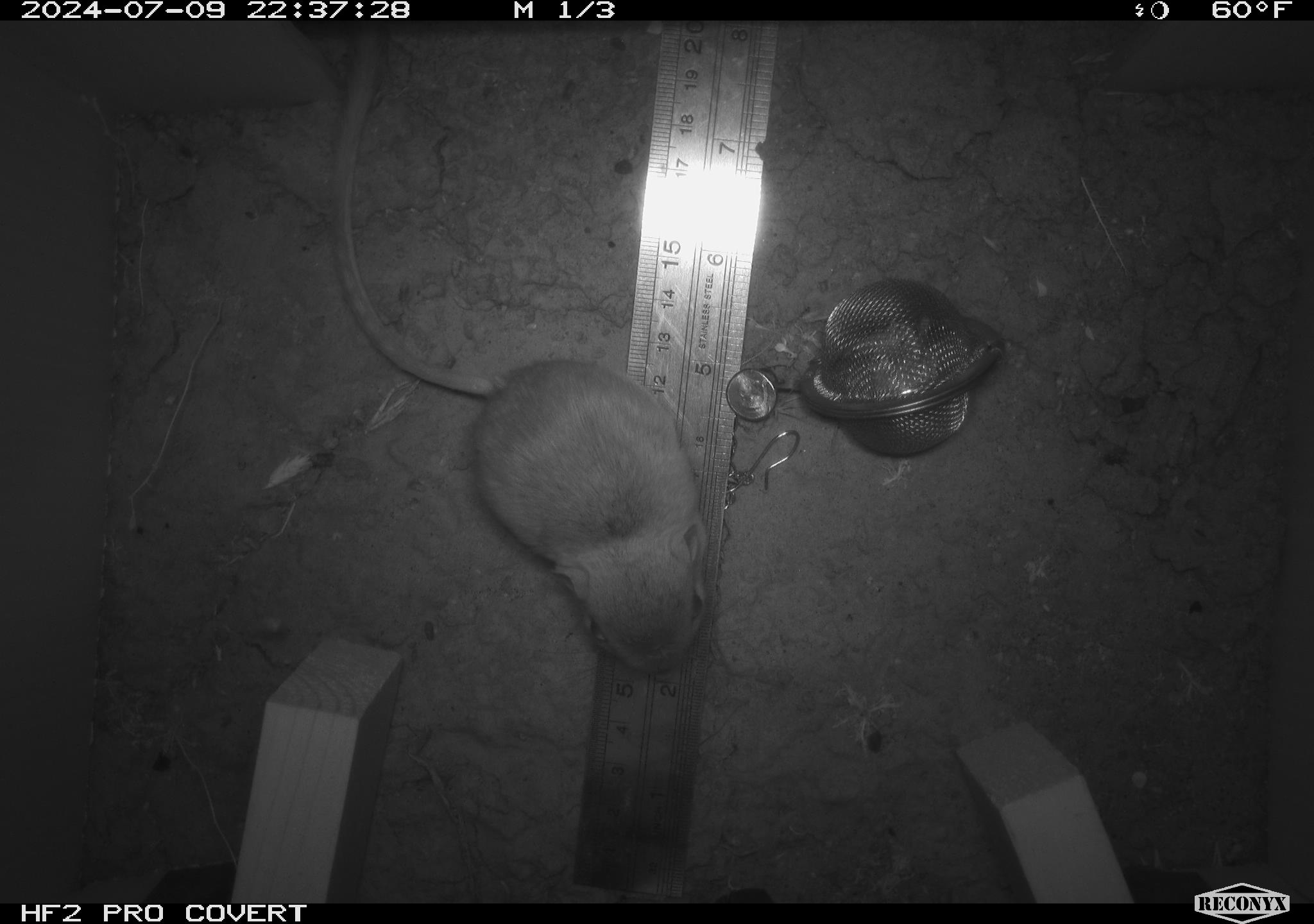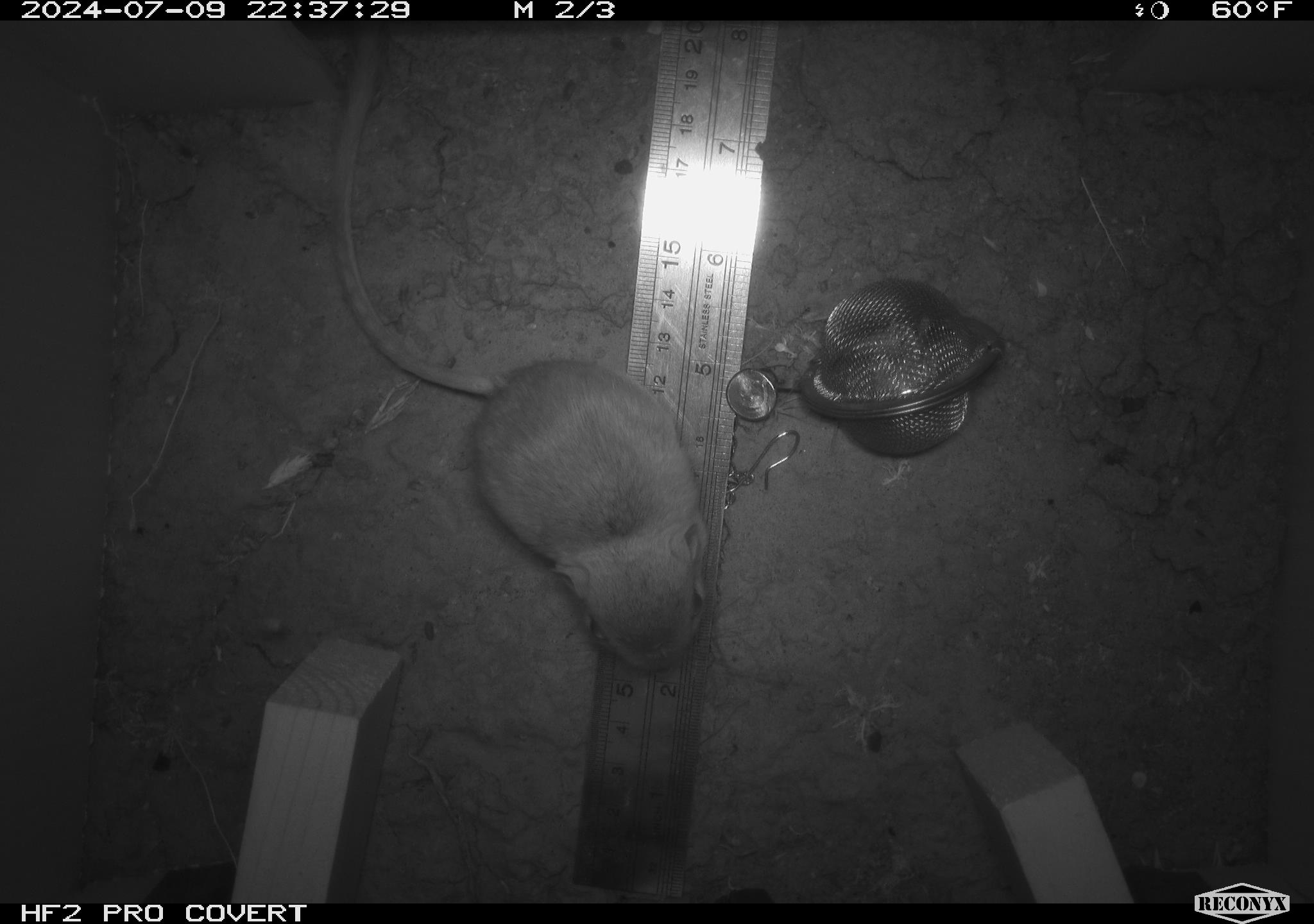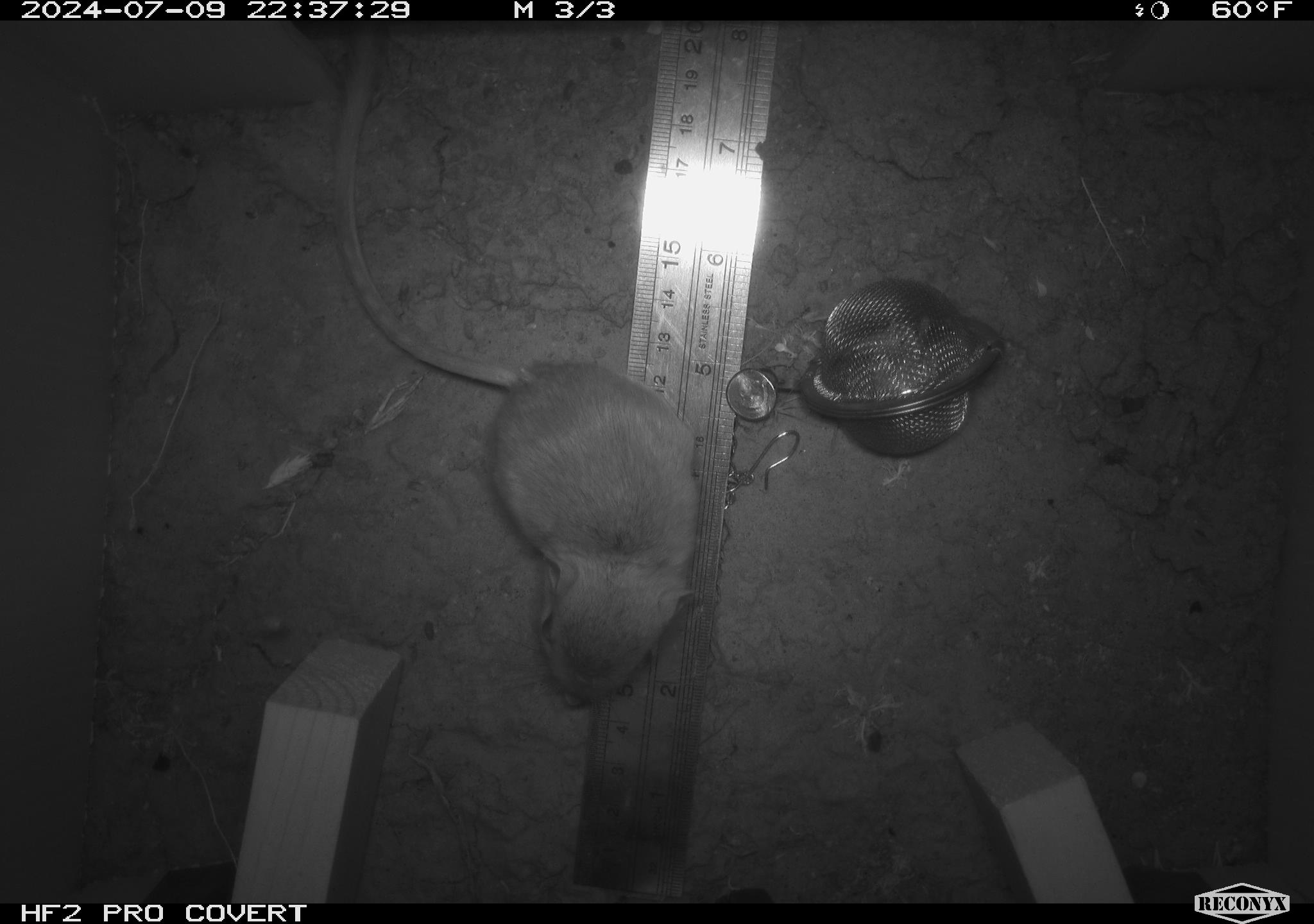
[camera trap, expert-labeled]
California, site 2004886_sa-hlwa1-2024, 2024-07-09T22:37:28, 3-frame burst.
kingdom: Animalia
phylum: Chordata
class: Mammalia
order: Rodentia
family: Heteromyidae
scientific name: Heteromyidae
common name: kangaroo rats and pocket mice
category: heteromyidae family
Heteromyidae family (kangaroo rats and pocket mice) (Heteromyidae).